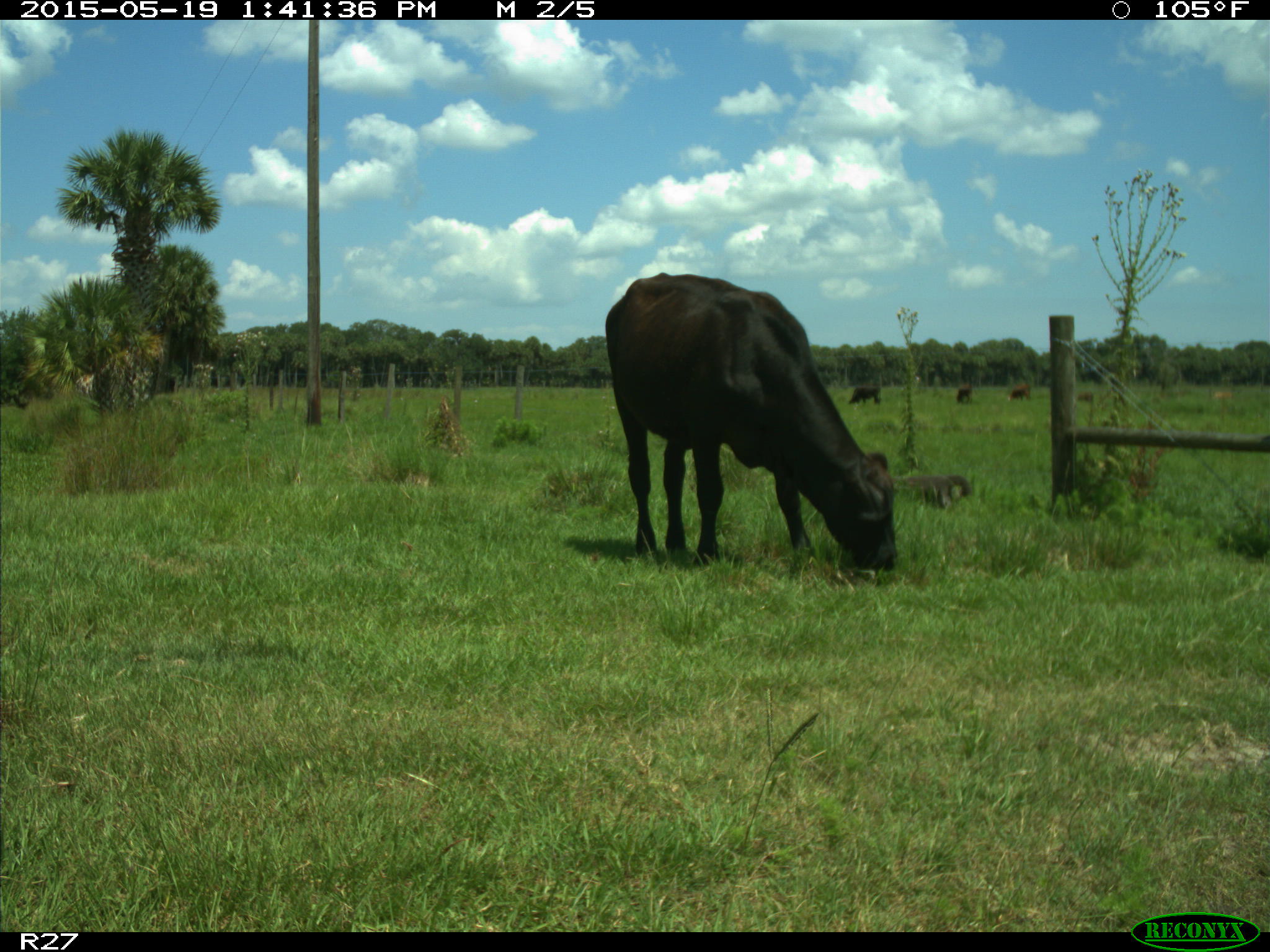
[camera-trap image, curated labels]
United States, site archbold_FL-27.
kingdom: Animalia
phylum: Chordata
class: Mammalia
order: Artiodactyla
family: Bovidae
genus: Bos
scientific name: Bos taurus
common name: domestic cow